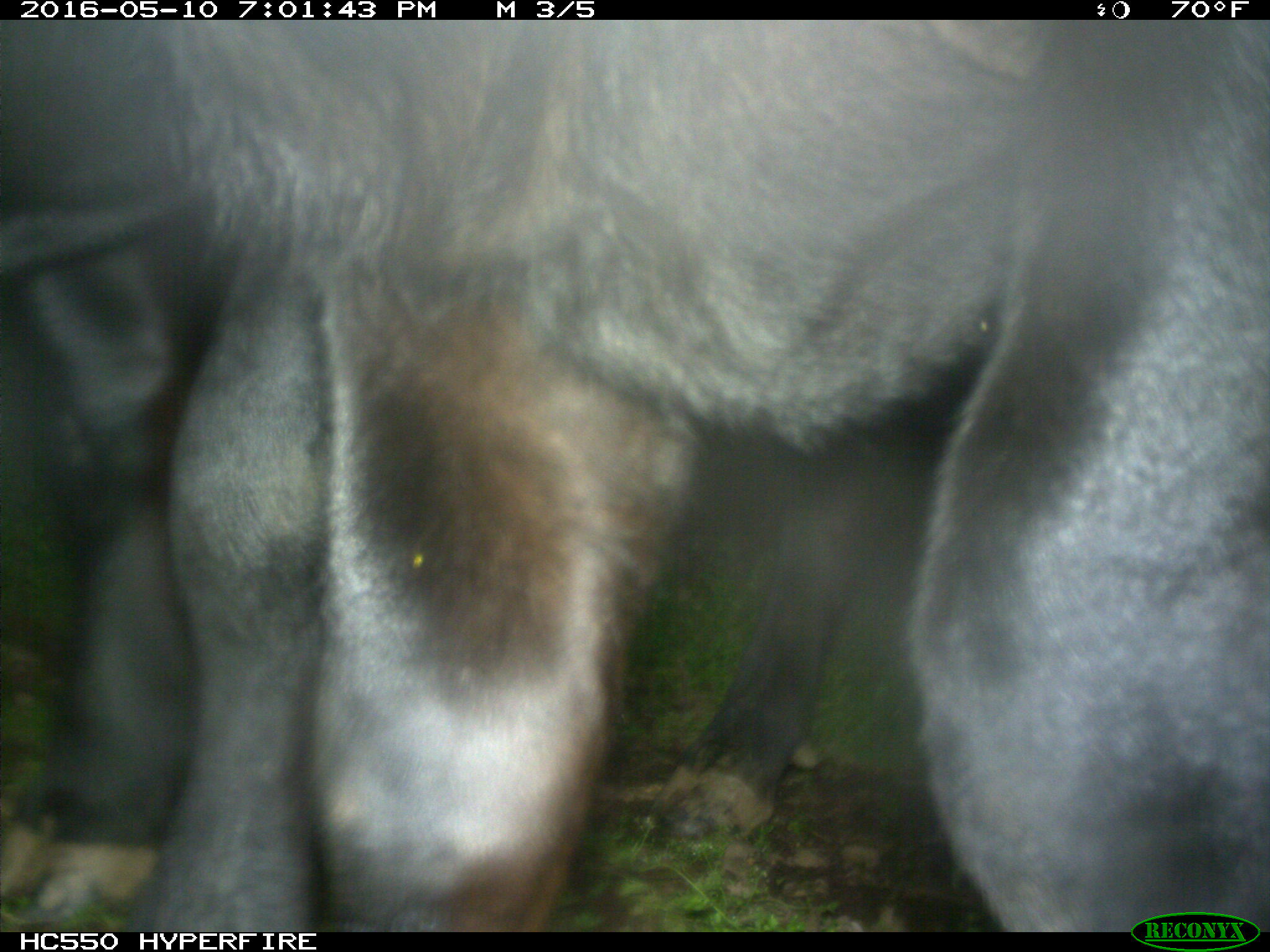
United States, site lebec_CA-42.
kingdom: Animalia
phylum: Chordata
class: Mammalia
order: Artiodactyla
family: Bovidae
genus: Bos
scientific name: Bos taurus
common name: domestic cow